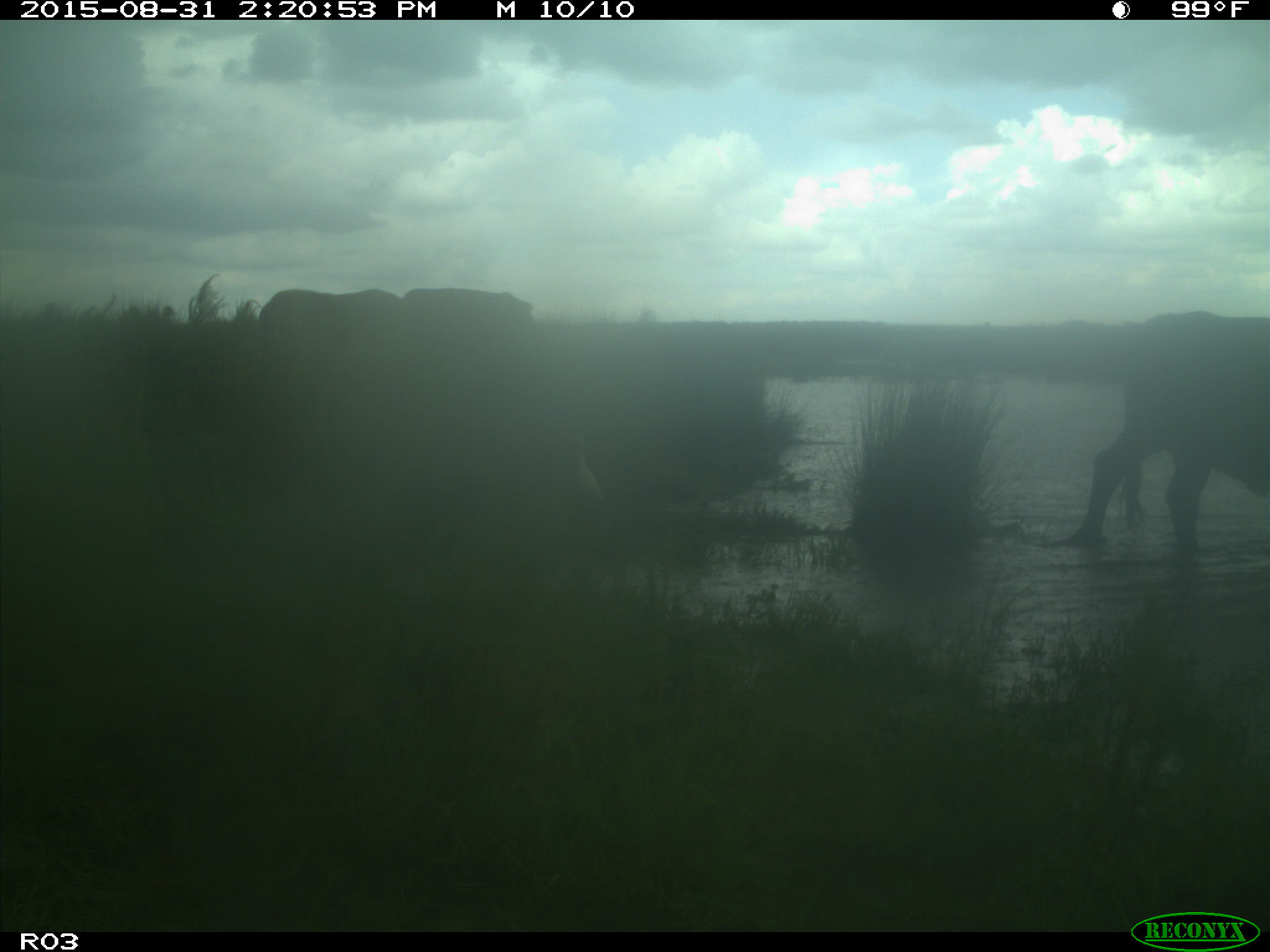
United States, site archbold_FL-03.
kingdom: Animalia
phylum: Chordata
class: Mammalia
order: Artiodactyla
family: Bovidae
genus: Bos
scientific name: Bos taurus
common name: domestic cow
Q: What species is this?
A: Bos taurus (domestic cow).